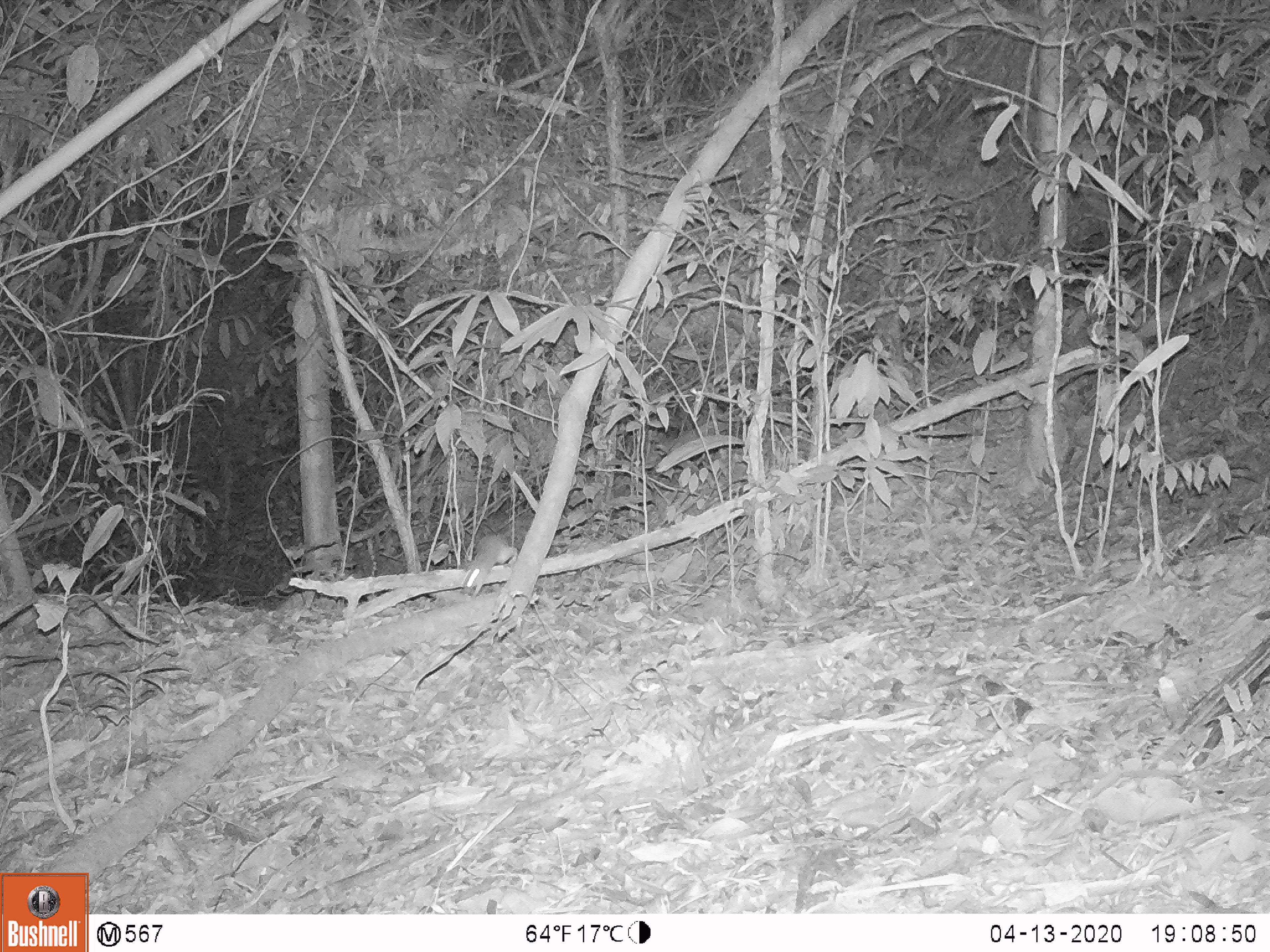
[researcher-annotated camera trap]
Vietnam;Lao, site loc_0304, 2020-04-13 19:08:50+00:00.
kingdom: Animalia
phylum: Chordata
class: Mammalia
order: Rodentia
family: Muridae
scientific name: Muridae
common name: old-world mice and rats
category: unidentified murid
Unidentified murid (old-world mice and rats) (Muridae). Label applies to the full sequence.